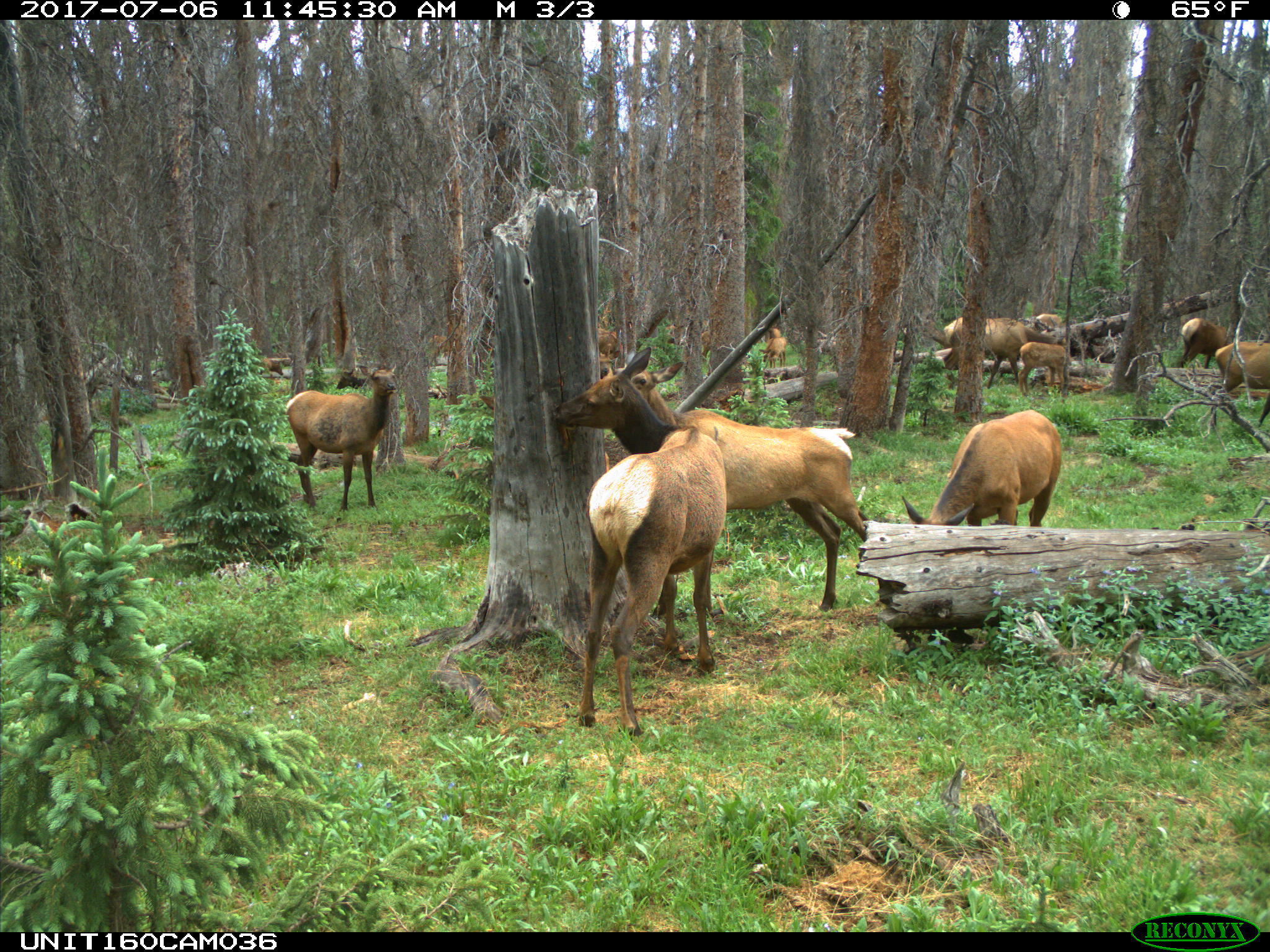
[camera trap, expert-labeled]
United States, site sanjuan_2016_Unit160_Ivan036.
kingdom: Animalia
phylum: Chordata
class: Mammalia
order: Artiodactyla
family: Cervidae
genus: Cervus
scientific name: Cervus elaphus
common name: red deer